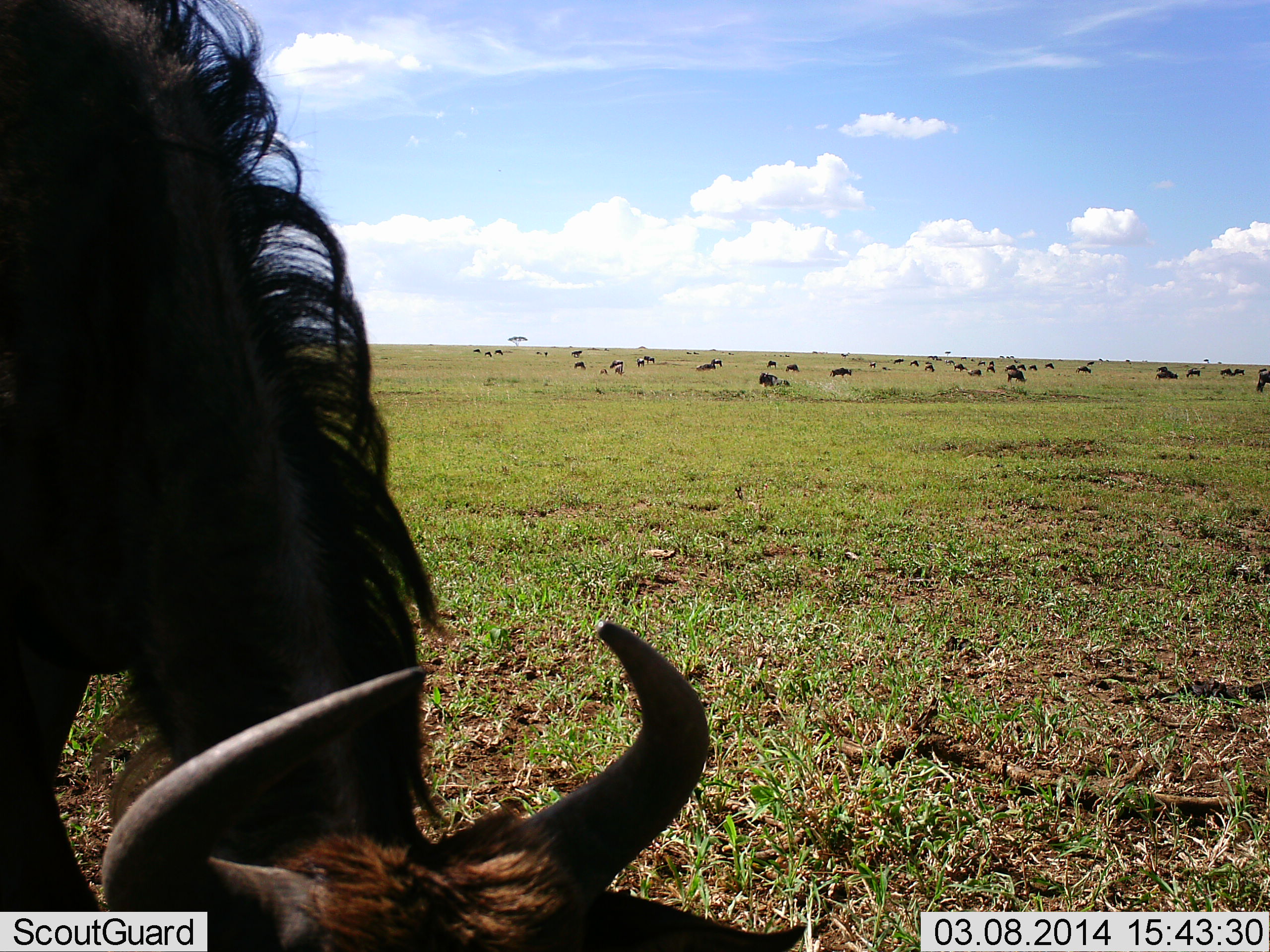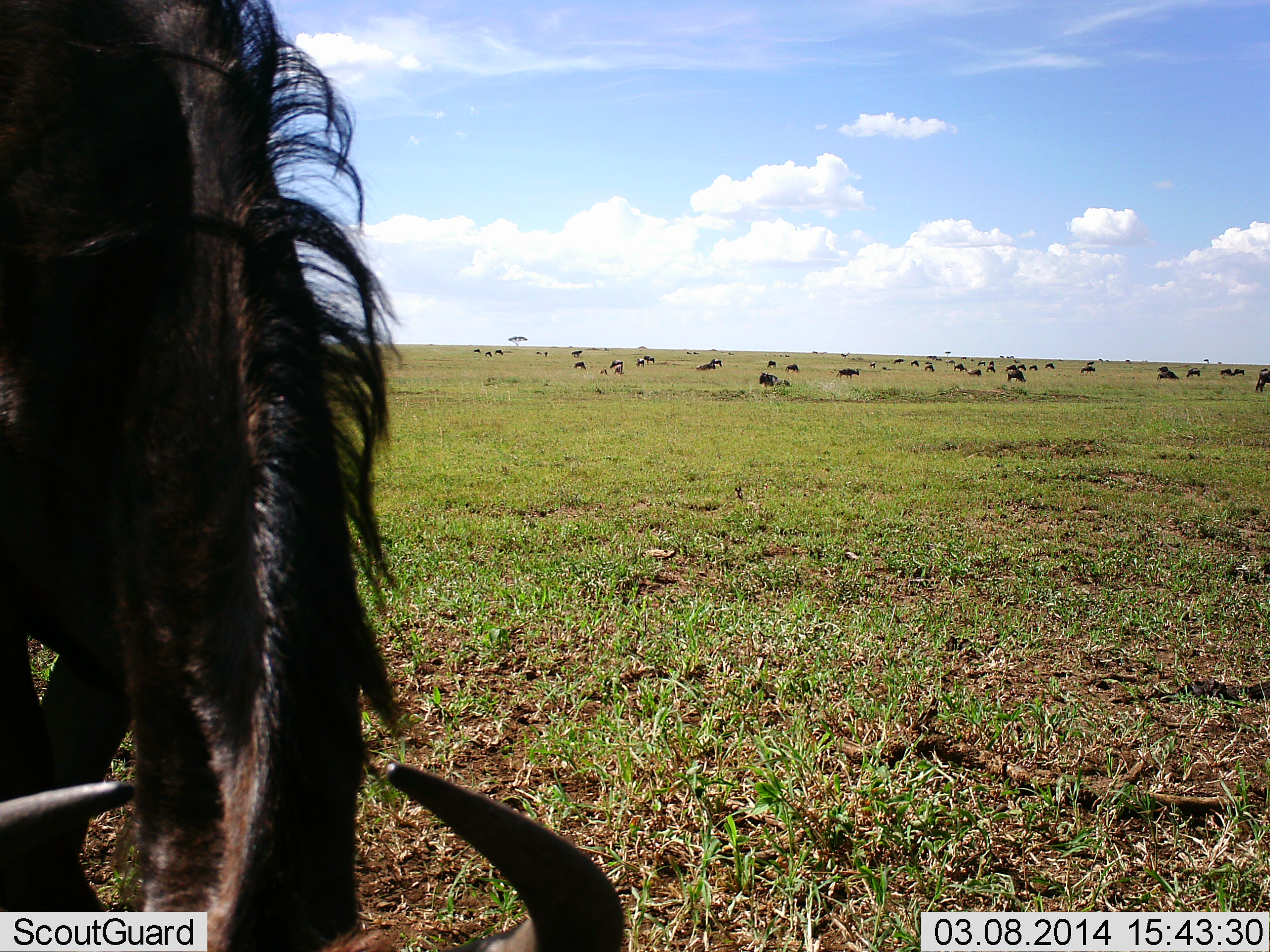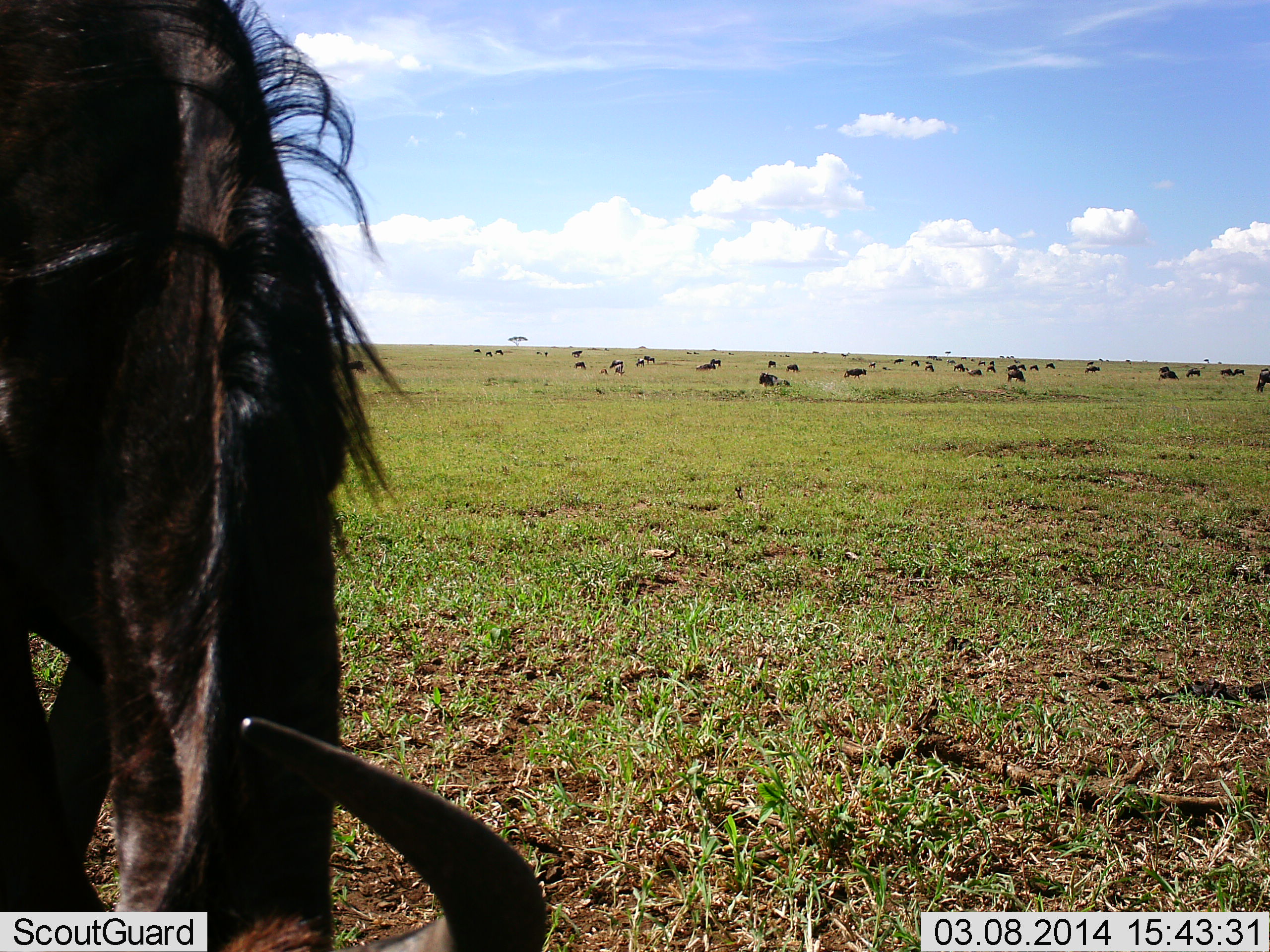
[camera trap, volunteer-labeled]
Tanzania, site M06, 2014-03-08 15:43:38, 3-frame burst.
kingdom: Animalia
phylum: Chordata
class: Mammalia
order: Artiodactyla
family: Bovidae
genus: Connochaetes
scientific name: Connochaetes taurinus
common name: blue wildebeest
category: wildebeest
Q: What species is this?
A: Wildebeest (blue wildebeest) (Connochaetes taurinus).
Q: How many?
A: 11-50.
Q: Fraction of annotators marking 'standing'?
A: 60%.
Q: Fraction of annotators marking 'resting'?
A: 10%.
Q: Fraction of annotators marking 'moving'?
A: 10%.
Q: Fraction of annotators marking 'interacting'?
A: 0%.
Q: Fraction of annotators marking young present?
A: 0%.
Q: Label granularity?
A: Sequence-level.